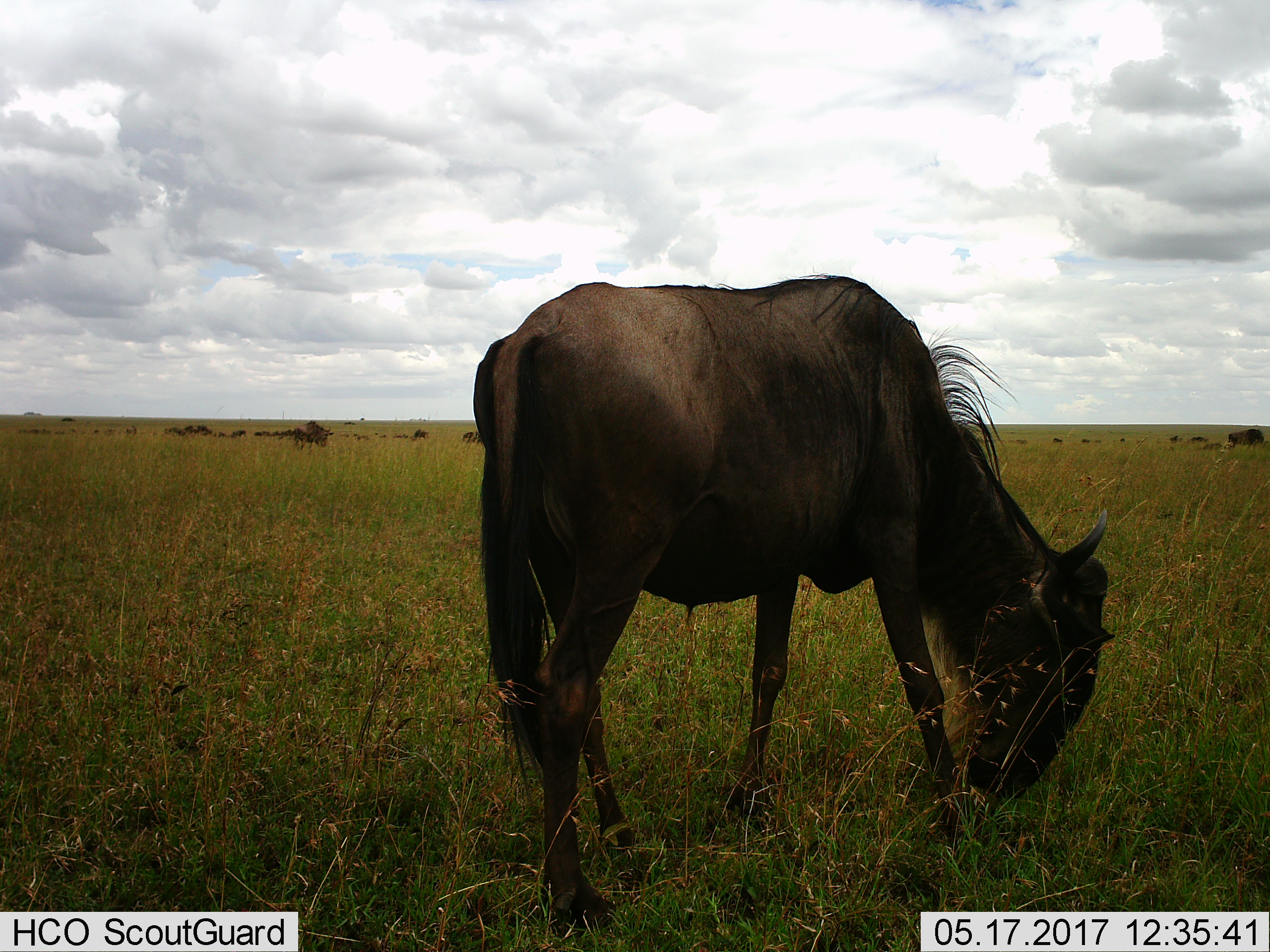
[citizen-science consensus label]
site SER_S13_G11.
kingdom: Animalia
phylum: Chordata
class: Mammalia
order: Artiodactyla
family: Bovidae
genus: Connochaetes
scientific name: Connochaetes taurinus taurinus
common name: blue wildebeest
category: wildebeestblue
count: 1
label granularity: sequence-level